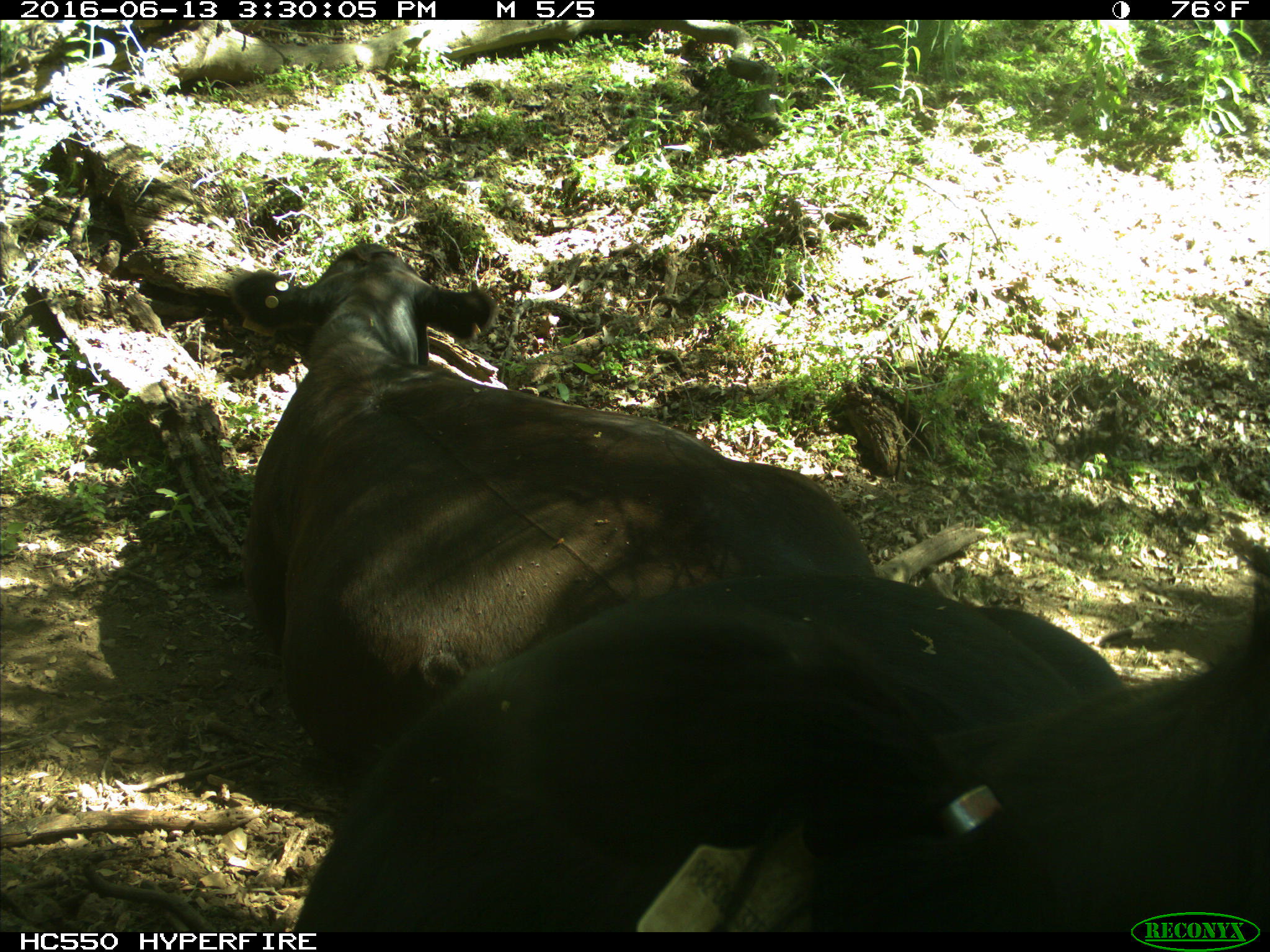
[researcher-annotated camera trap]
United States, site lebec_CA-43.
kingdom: Animalia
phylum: Chordata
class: Mammalia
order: Artiodactyla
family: Bovidae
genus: Bos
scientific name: Bos taurus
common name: domestic cow